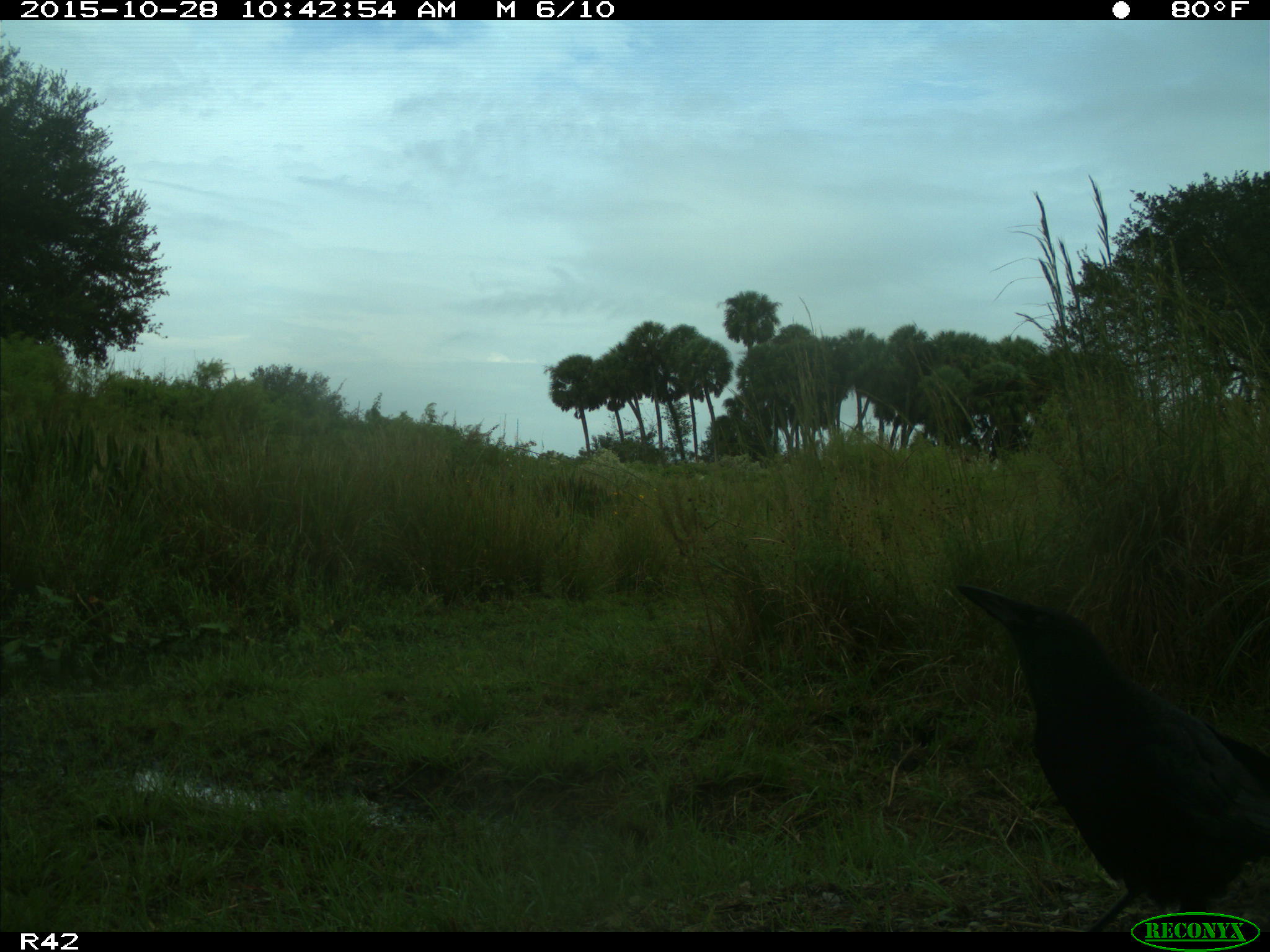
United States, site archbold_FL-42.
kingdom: Animalia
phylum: Chordata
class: Aves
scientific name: Aves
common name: birds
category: unidentified bird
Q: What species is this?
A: Unidentified bird (birds) (Aves).